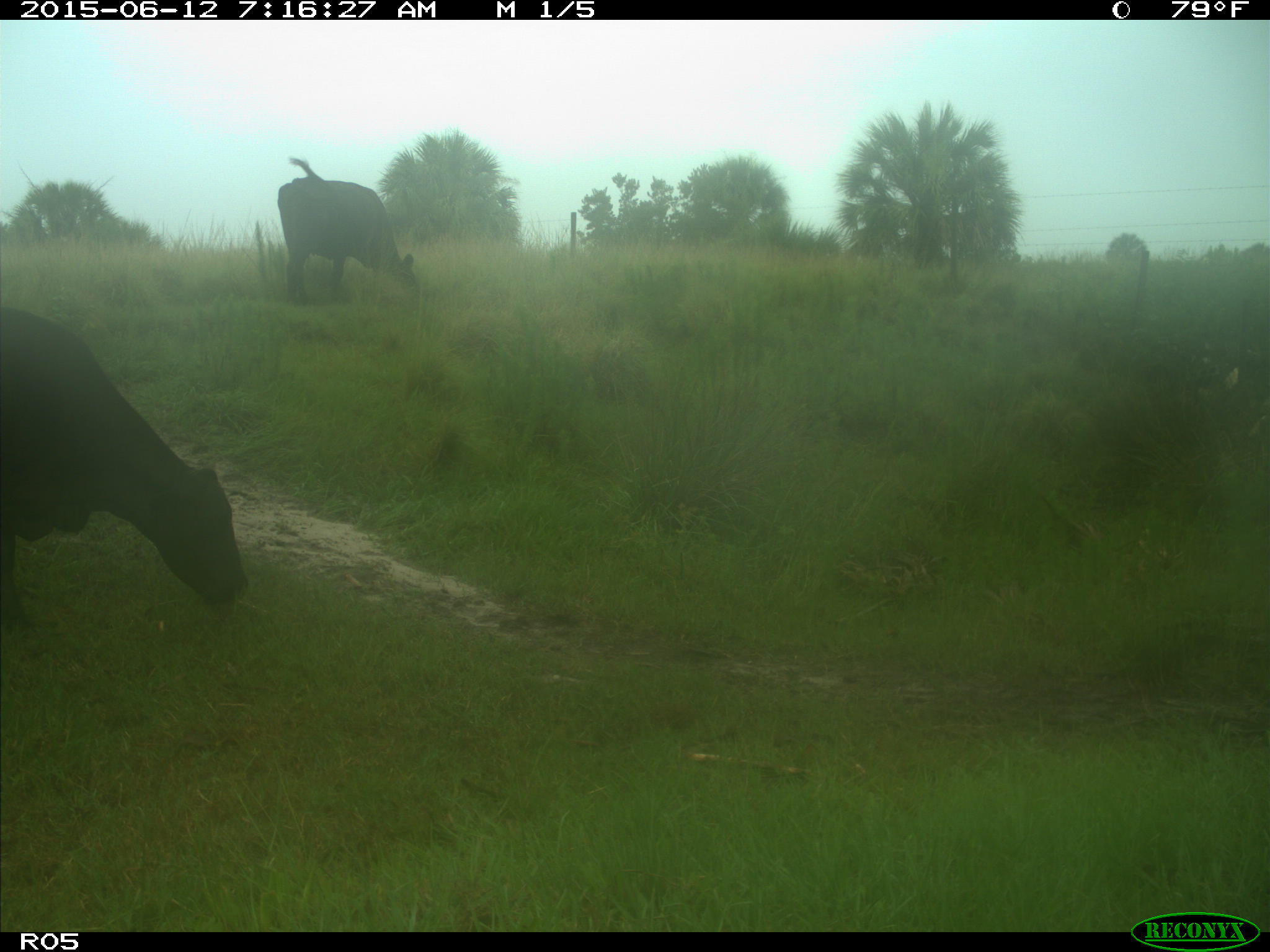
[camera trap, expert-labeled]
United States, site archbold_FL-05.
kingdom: Animalia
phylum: Chordata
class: Mammalia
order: Artiodactyla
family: Bovidae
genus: Bos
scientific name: Bos taurus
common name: domestic cow